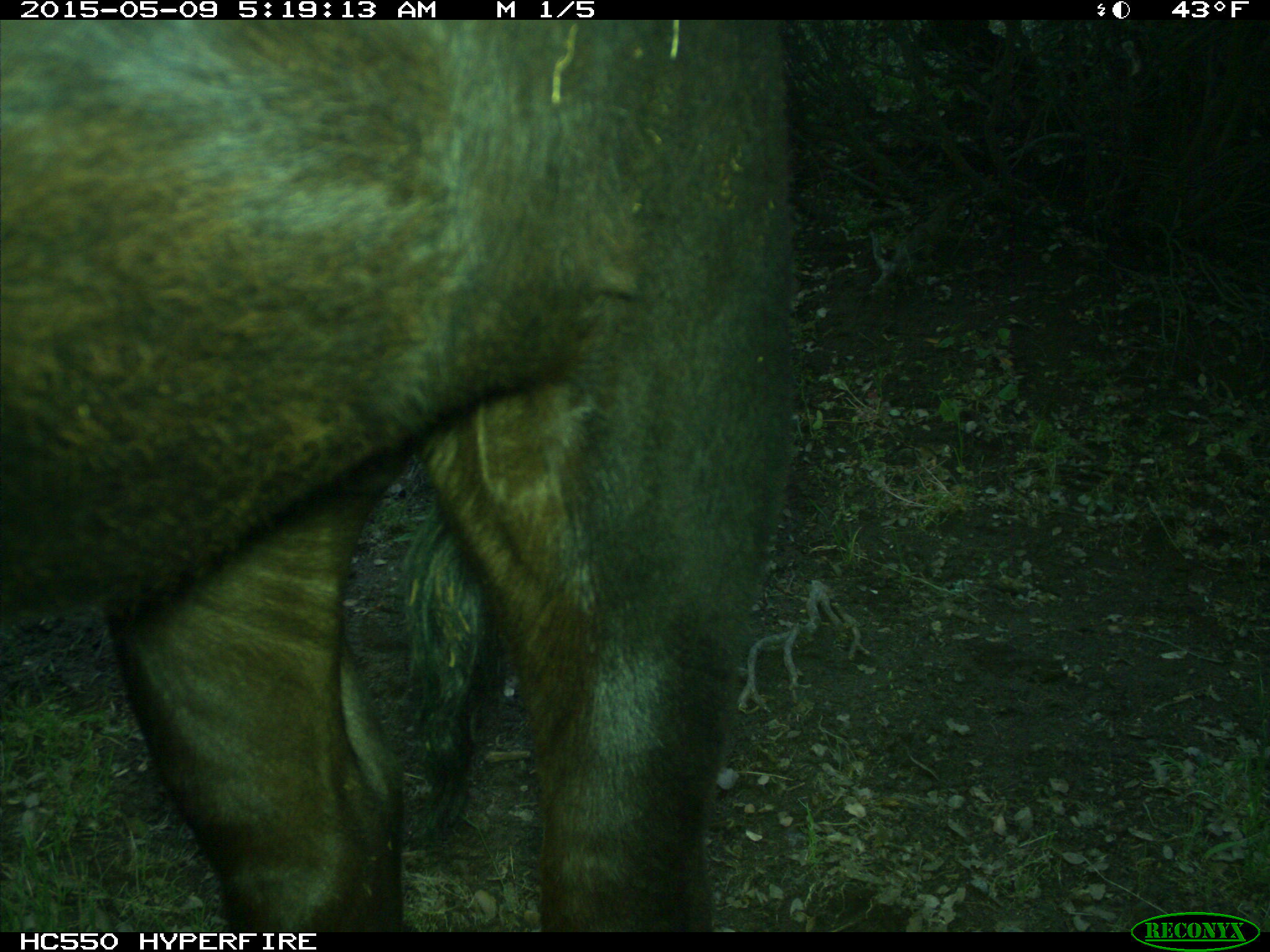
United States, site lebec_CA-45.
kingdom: Animalia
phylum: Chordata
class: Mammalia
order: Artiodactyla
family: Bovidae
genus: Bos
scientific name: Bos taurus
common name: domestic cow